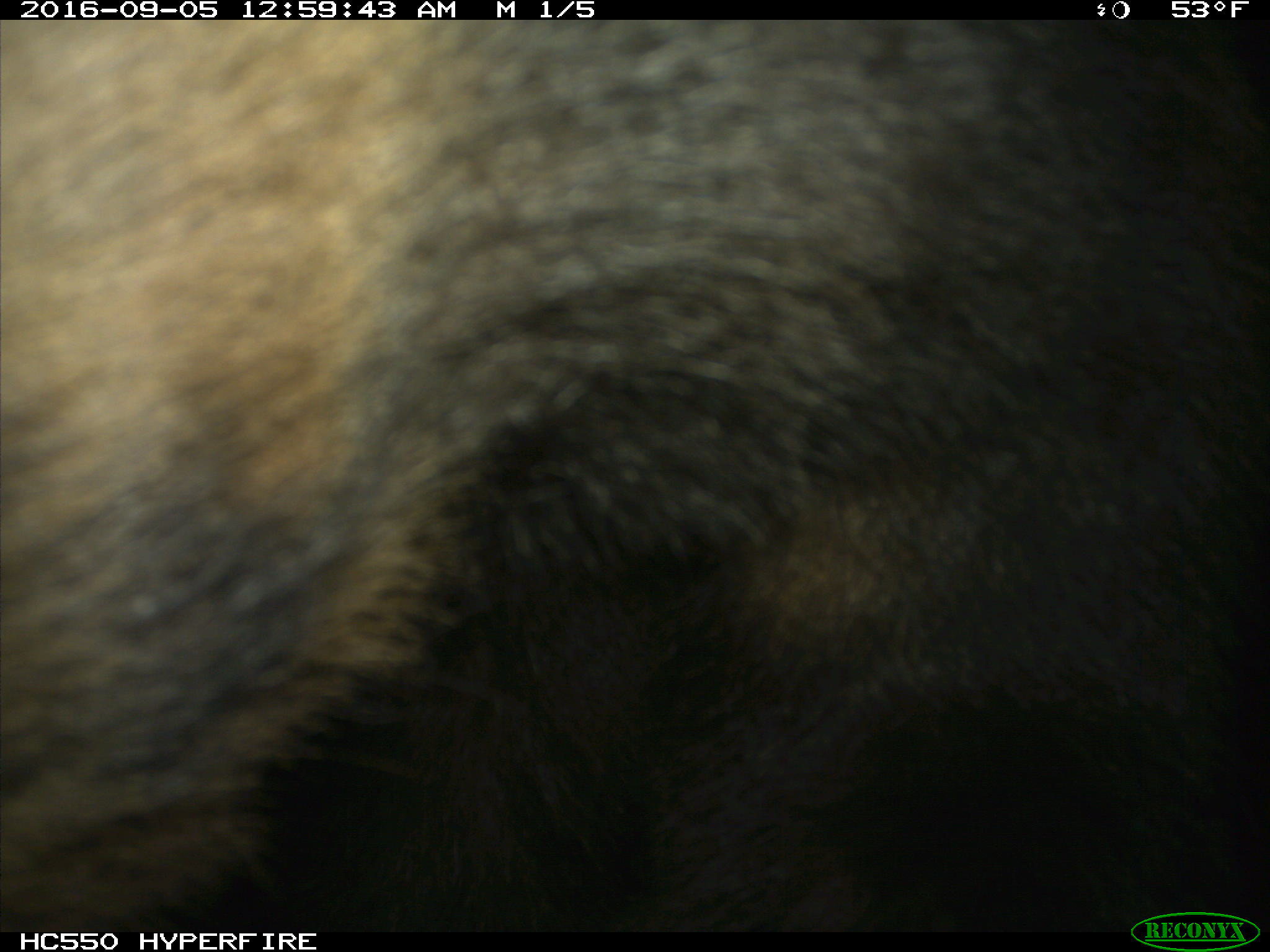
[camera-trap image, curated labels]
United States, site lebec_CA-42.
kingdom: Animalia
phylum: Chordata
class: Mammalia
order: Carnivora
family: Ursidae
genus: Ursus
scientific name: Ursus americanus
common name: american black bear